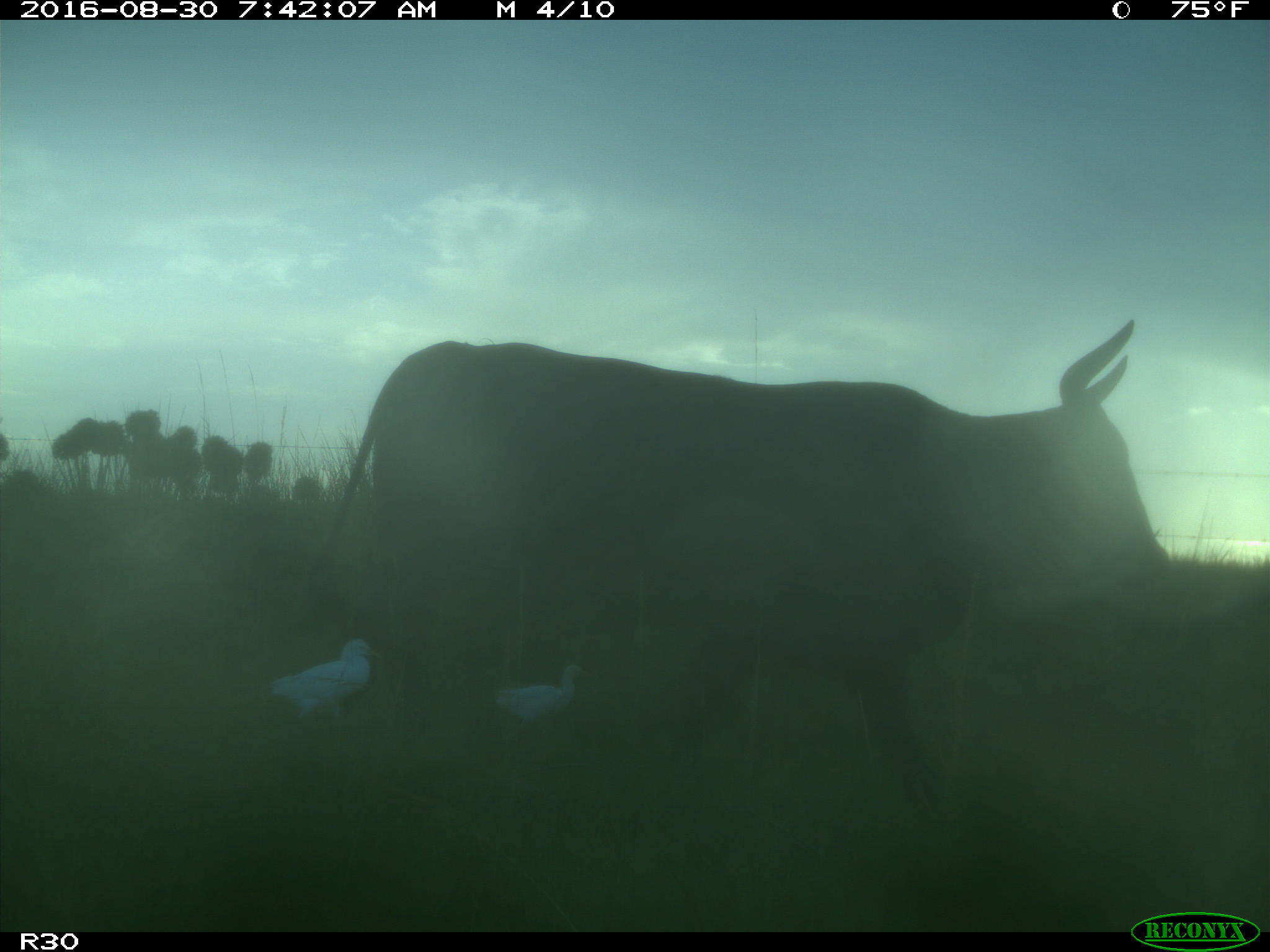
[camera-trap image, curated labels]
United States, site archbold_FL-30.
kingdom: Animalia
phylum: Chordata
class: Mammalia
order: Artiodactyla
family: Bovidae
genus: Bos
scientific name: Bos taurus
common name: domestic cow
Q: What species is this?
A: Bos taurus (domestic cow).